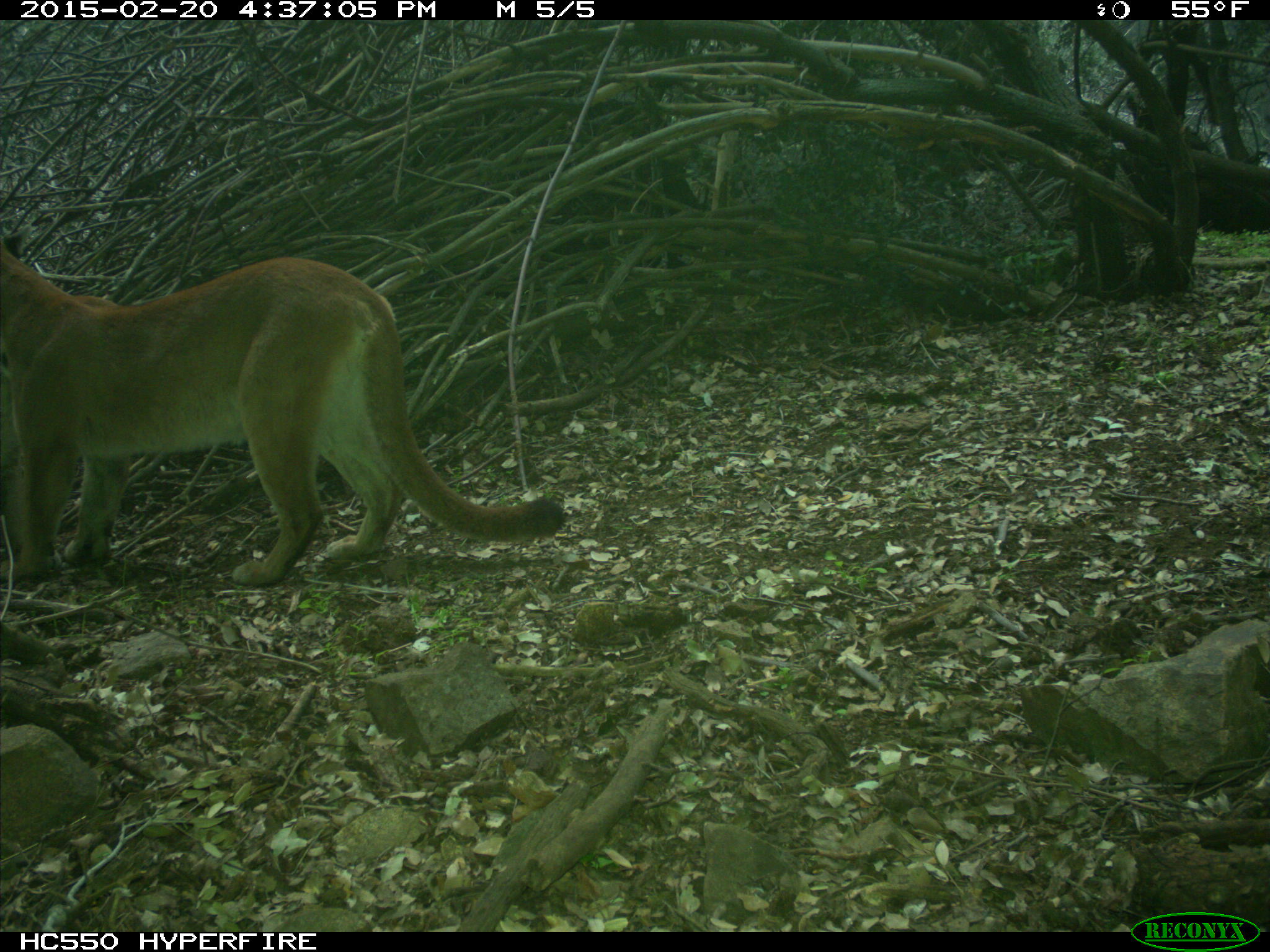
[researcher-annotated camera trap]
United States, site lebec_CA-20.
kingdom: Animalia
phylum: Chordata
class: Mammalia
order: Carnivora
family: Felidae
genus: Puma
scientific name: Puma concolor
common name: mountain lion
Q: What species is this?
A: Puma concolor (mountain lion).